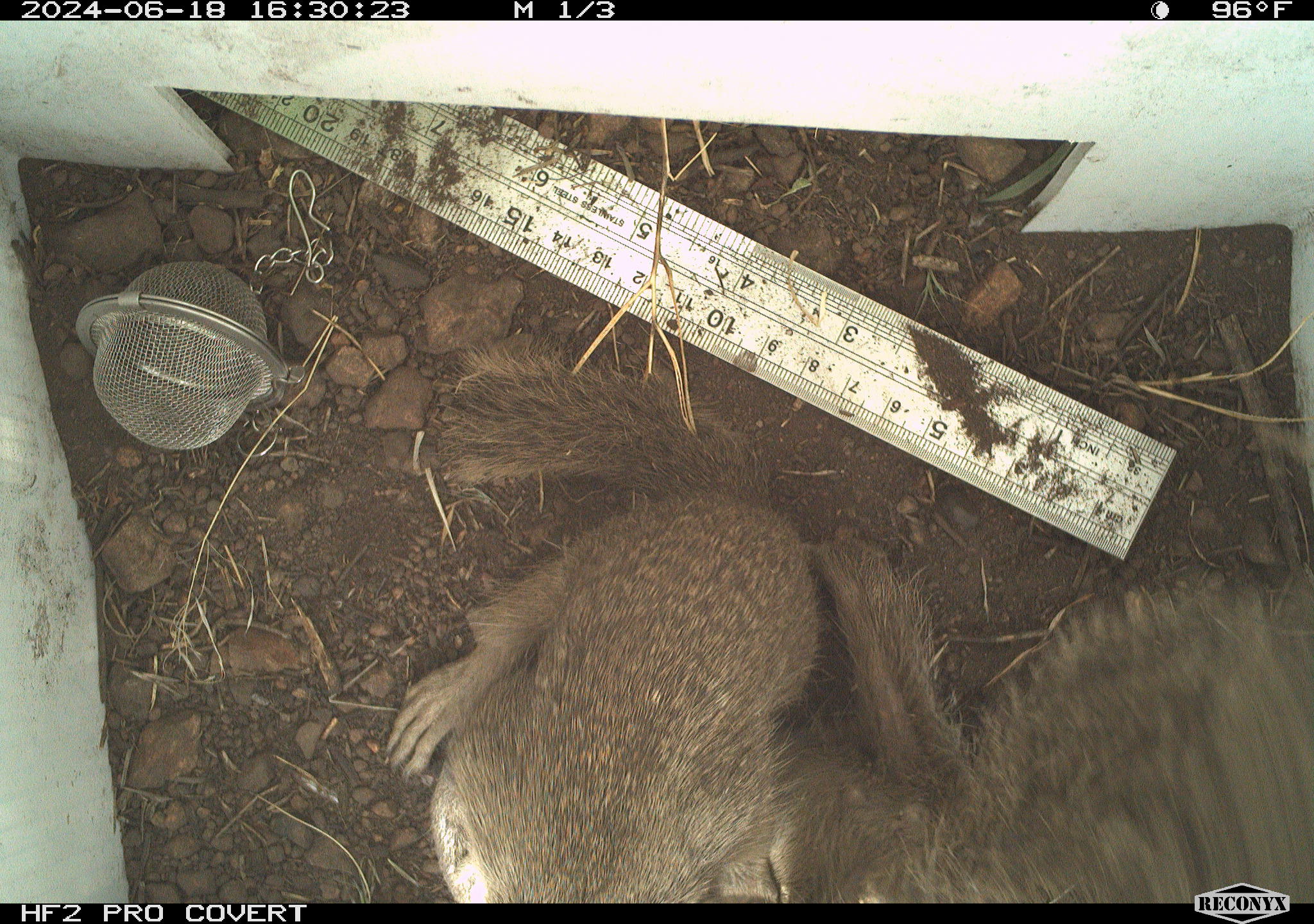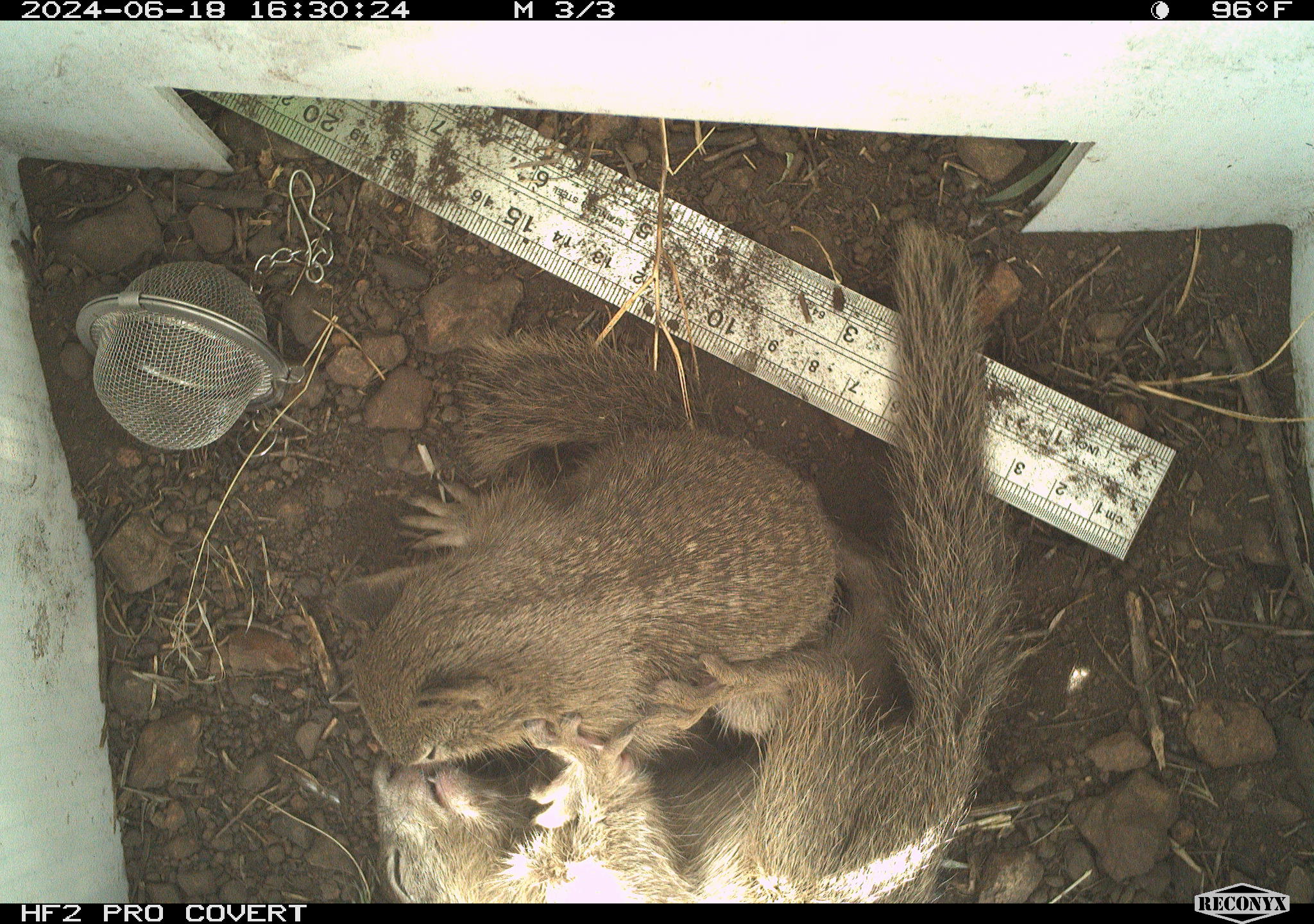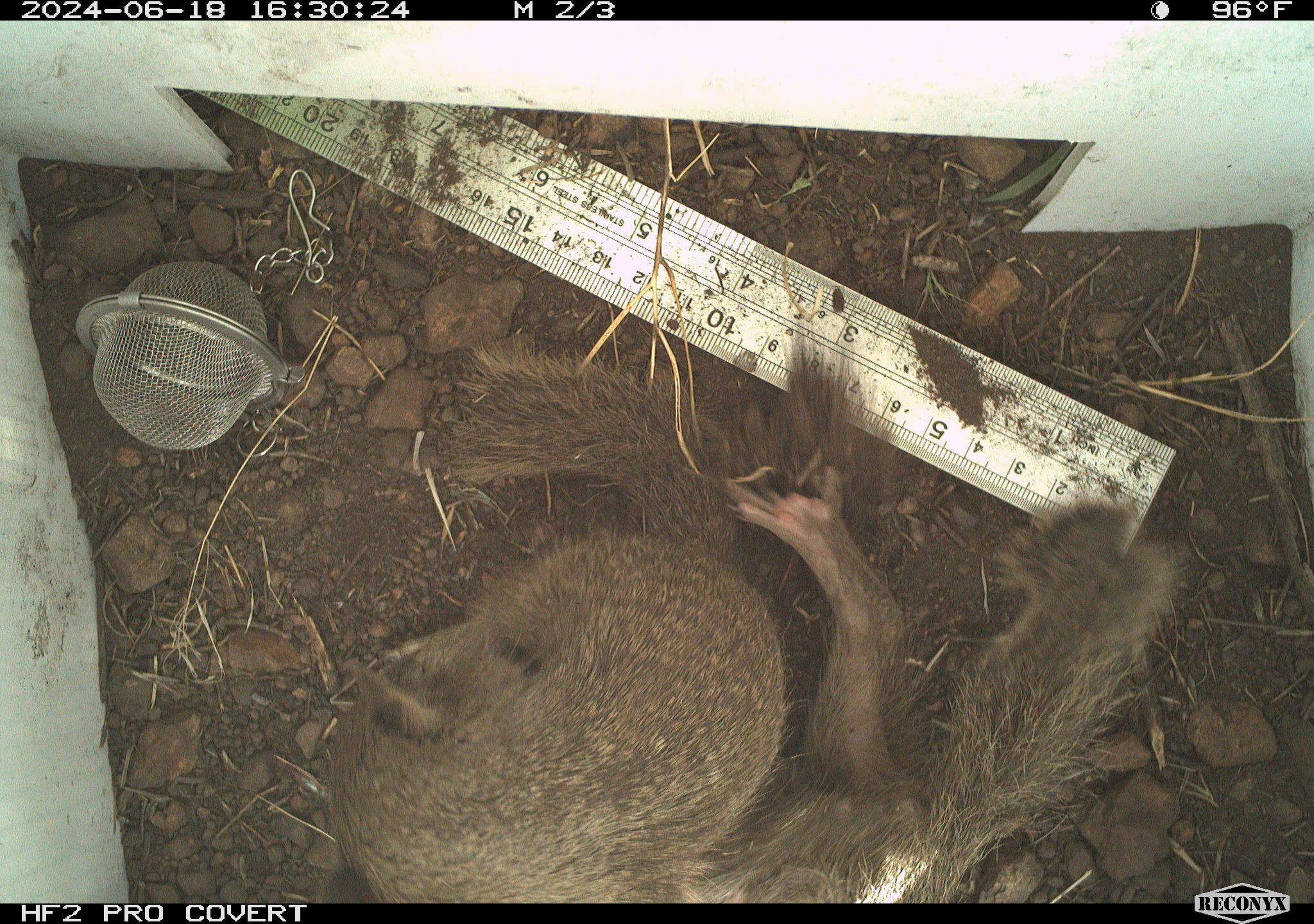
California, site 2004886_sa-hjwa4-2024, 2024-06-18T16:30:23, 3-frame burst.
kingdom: Animalia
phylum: Chordata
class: Mammalia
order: Rodentia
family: Sciuridae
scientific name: Sciuridae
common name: squirrels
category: sciuridae family